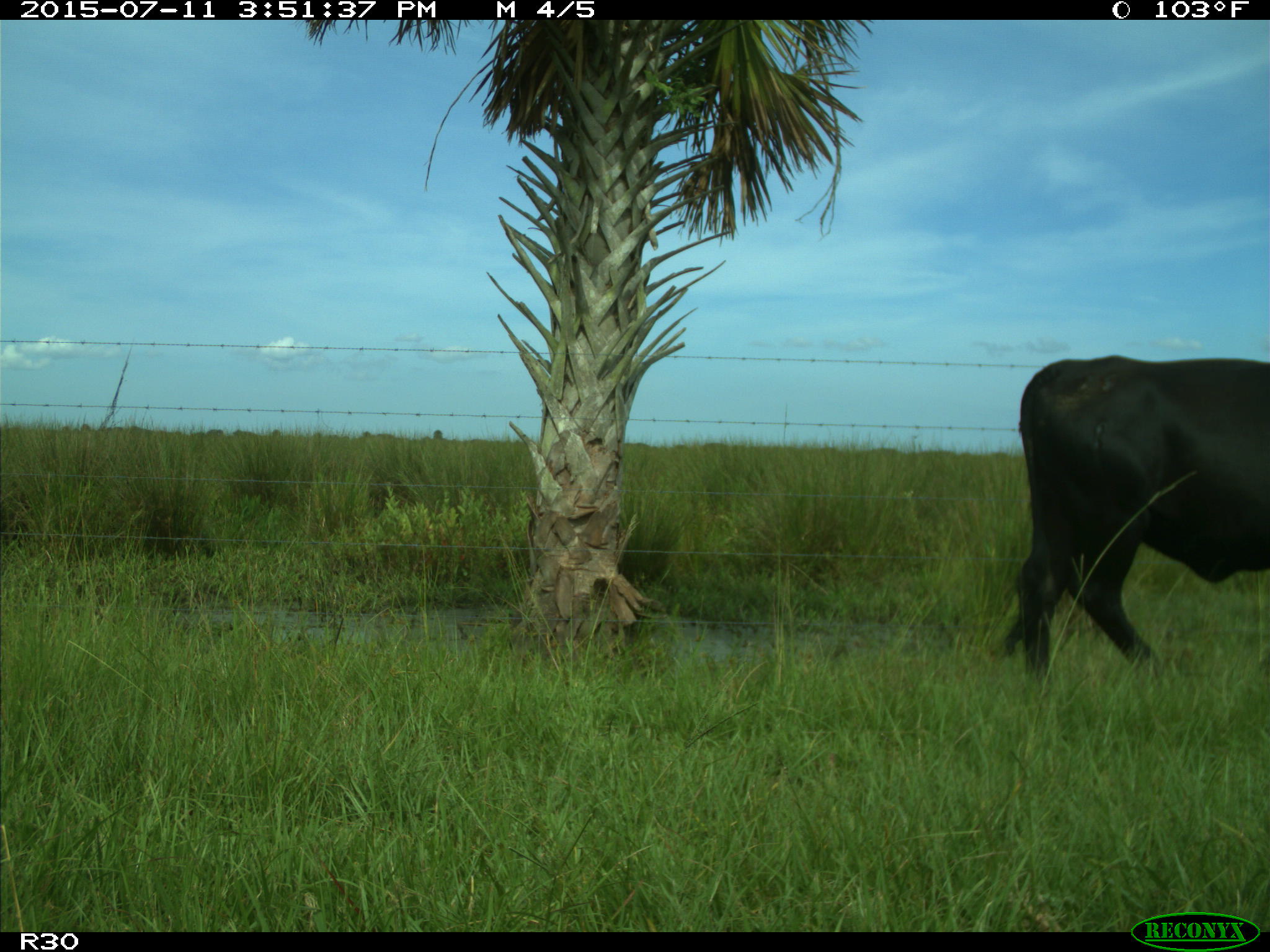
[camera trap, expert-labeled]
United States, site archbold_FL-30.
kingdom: Animalia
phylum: Chordata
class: Mammalia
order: Artiodactyla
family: Bovidae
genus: Bos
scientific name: Bos taurus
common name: domestic cow